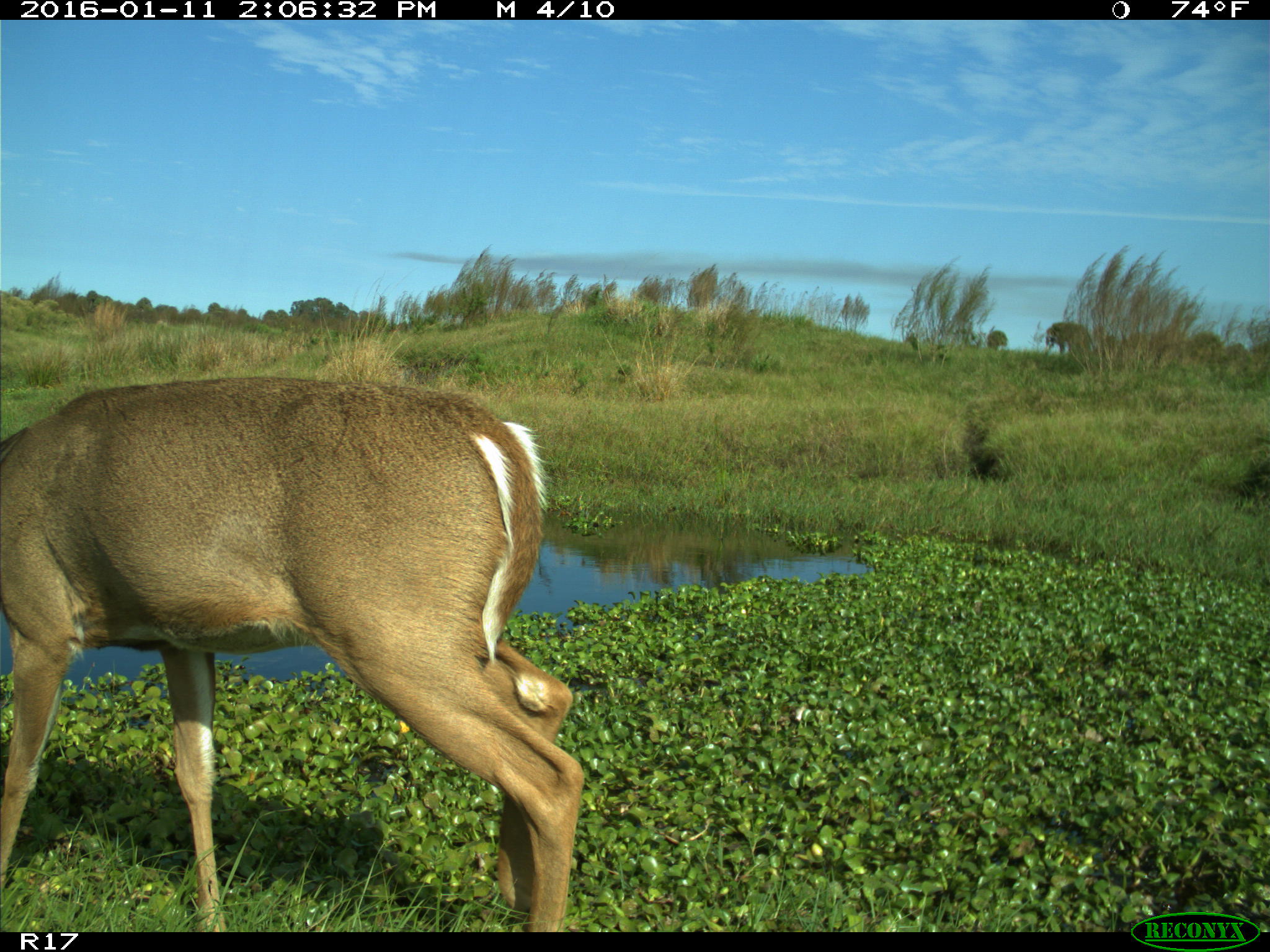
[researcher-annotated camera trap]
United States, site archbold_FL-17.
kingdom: Animalia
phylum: Chordata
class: Mammalia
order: Artiodactyla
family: Cervidae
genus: Odocoileus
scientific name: Odocoileus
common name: deer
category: unidentified deer